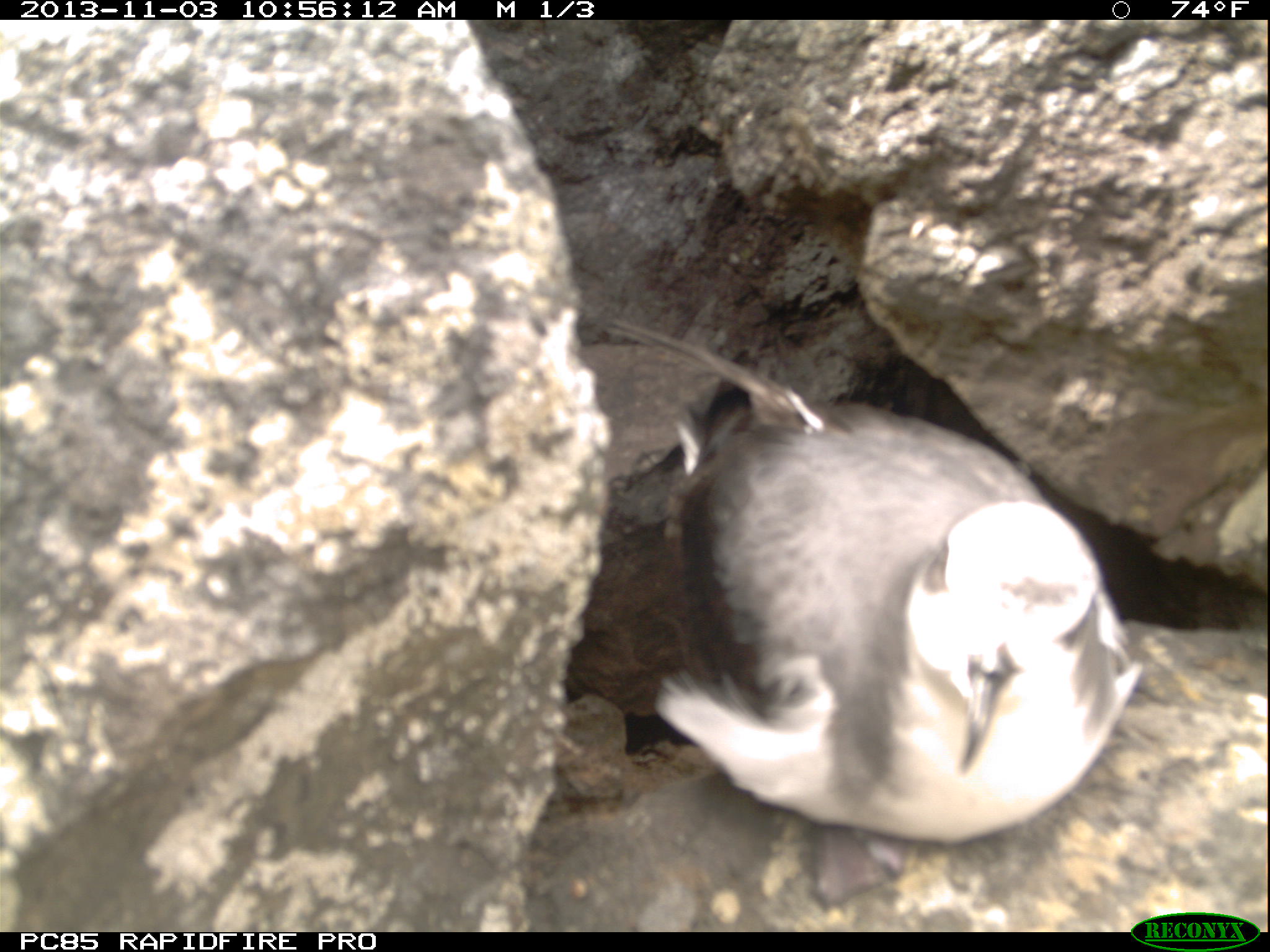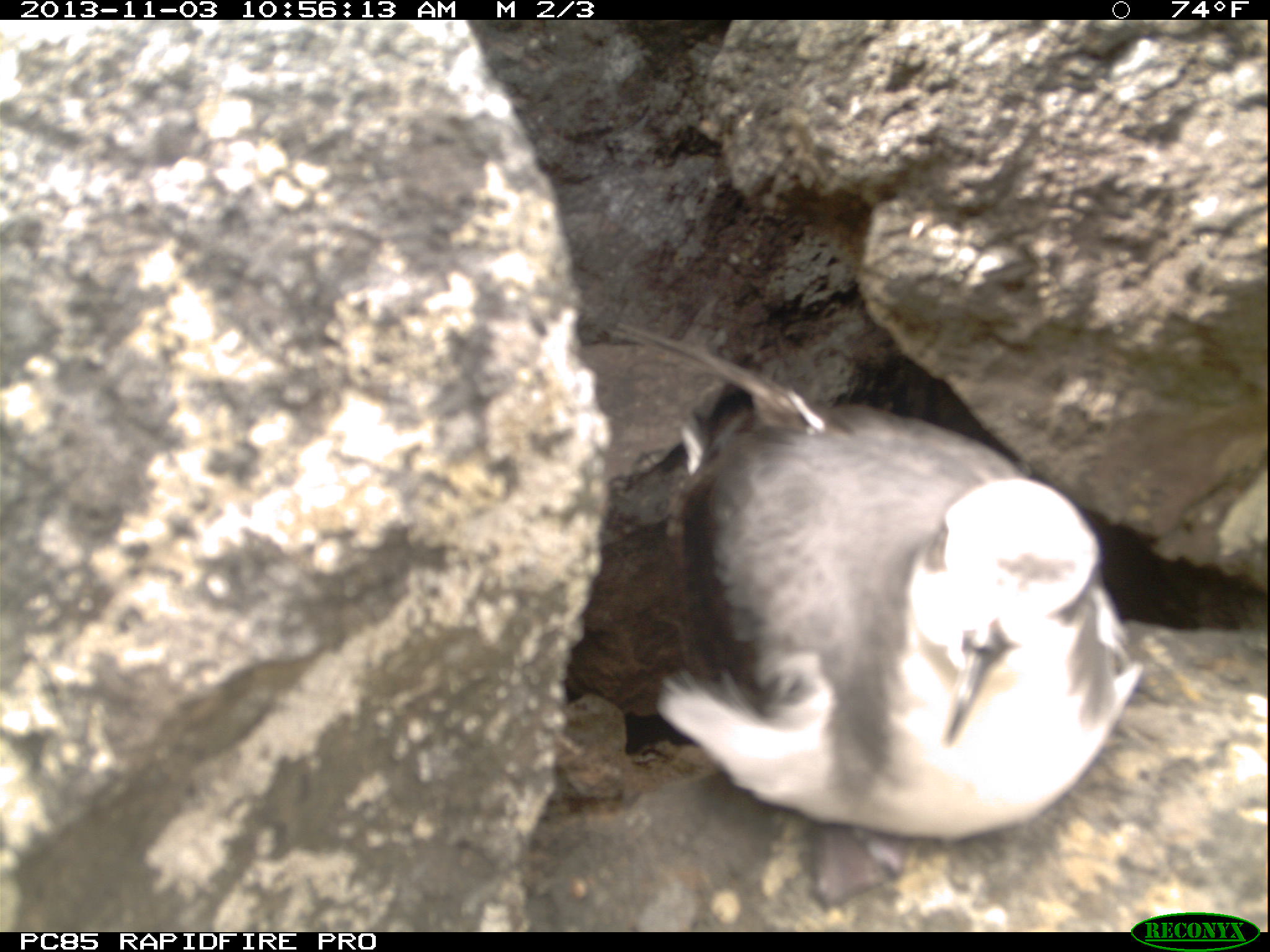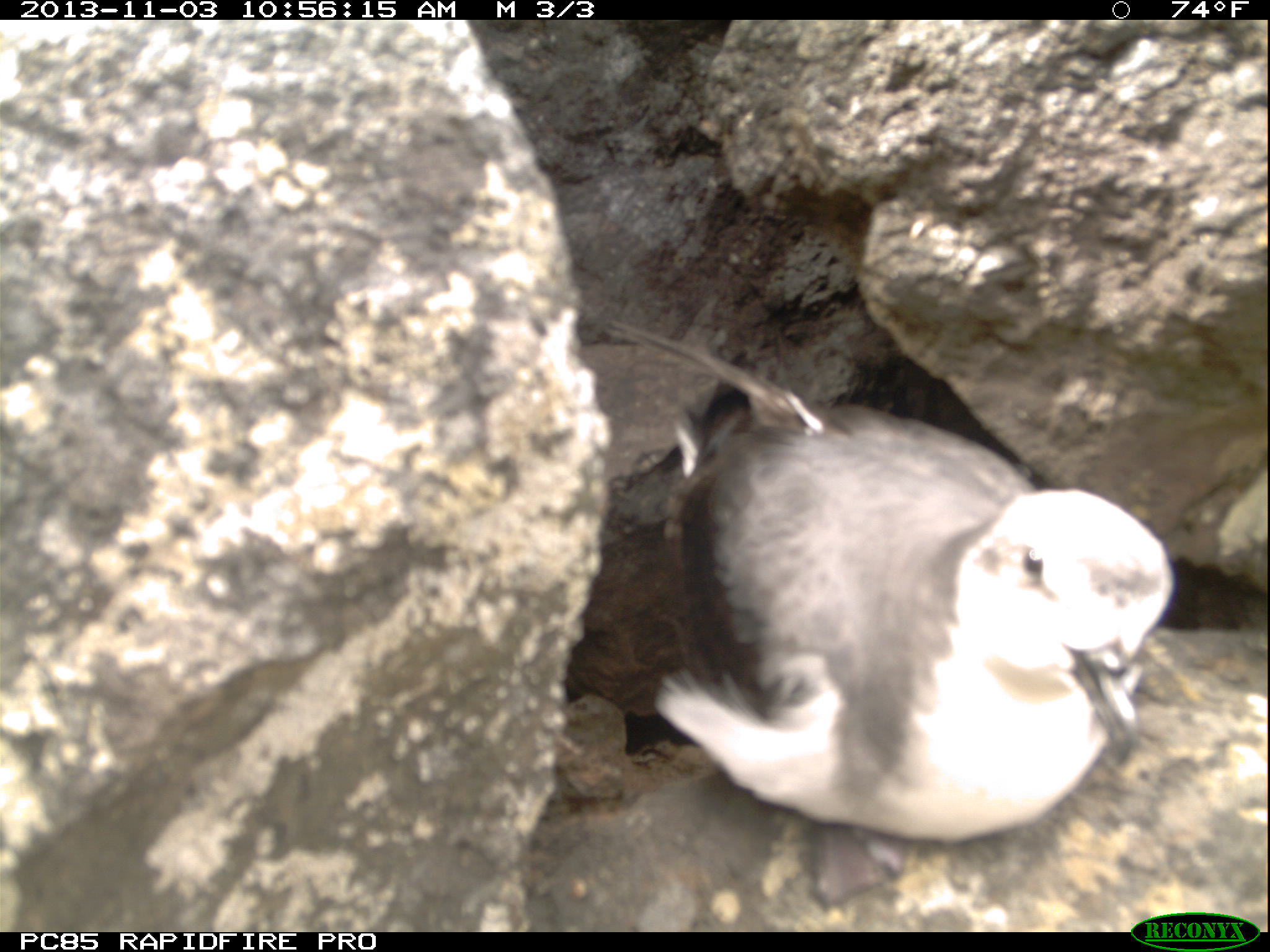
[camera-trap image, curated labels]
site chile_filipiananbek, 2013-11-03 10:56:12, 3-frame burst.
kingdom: Animalia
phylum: Chordata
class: Aves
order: Procellariiformes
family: Procellariidae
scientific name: Procellariidae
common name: petrel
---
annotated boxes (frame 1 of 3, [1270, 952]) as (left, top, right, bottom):
petrel: (618, 368, 1142, 850)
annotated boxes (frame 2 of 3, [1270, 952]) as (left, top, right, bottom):
petrel: (632, 377, 1140, 850)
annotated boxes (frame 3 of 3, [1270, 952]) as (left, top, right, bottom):
petrel: (587, 311, 1181, 853)